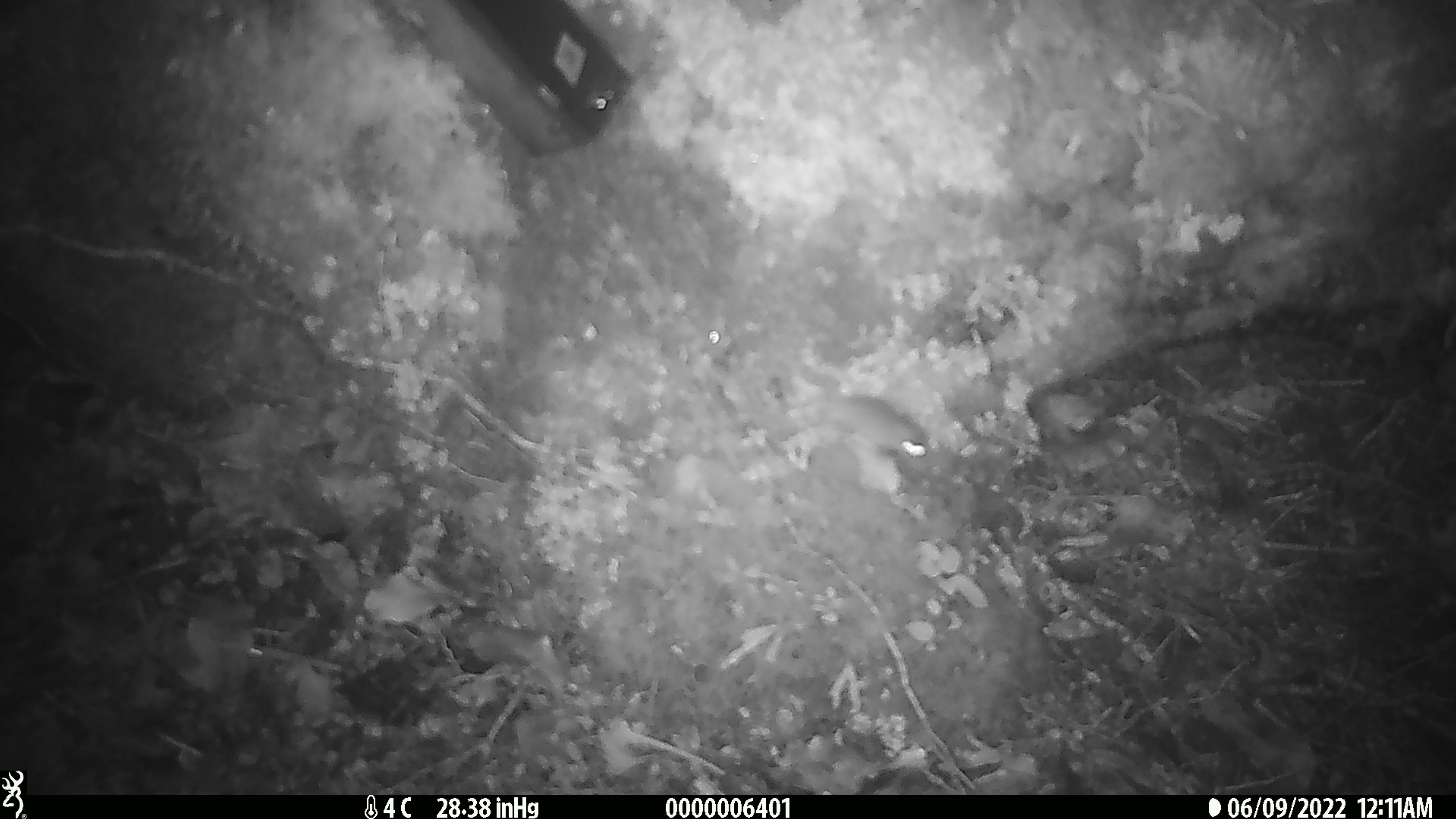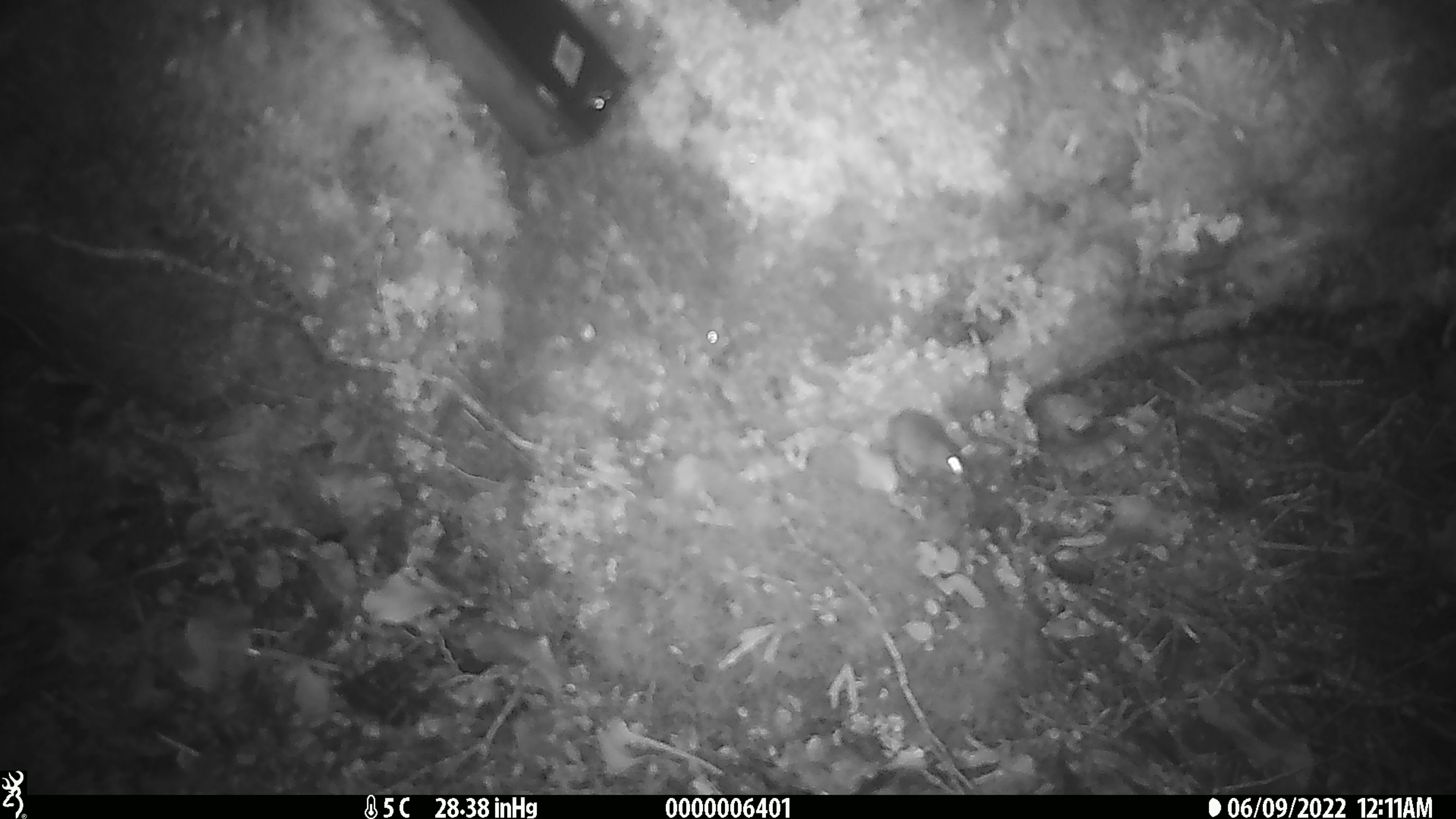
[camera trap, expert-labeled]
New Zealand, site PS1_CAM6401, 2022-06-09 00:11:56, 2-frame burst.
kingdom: Animalia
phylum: Chordata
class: Mammalia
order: Rodentia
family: Muridae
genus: Mus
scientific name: Mus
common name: mouse